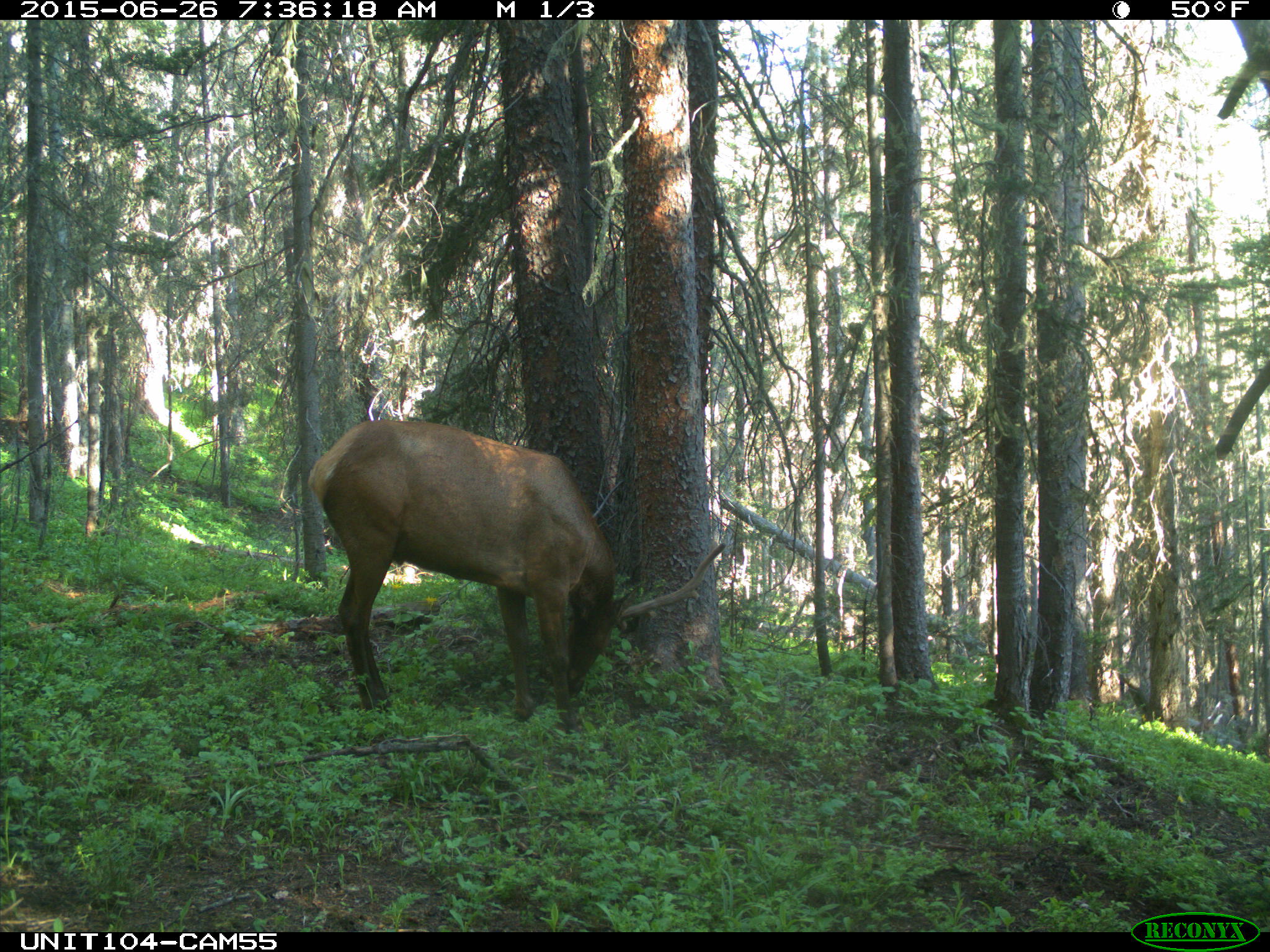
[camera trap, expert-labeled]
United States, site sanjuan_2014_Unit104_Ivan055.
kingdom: Animalia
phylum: Chordata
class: Mammalia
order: Artiodactyla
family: Cervidae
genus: Cervus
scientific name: Cervus elaphus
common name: red deer